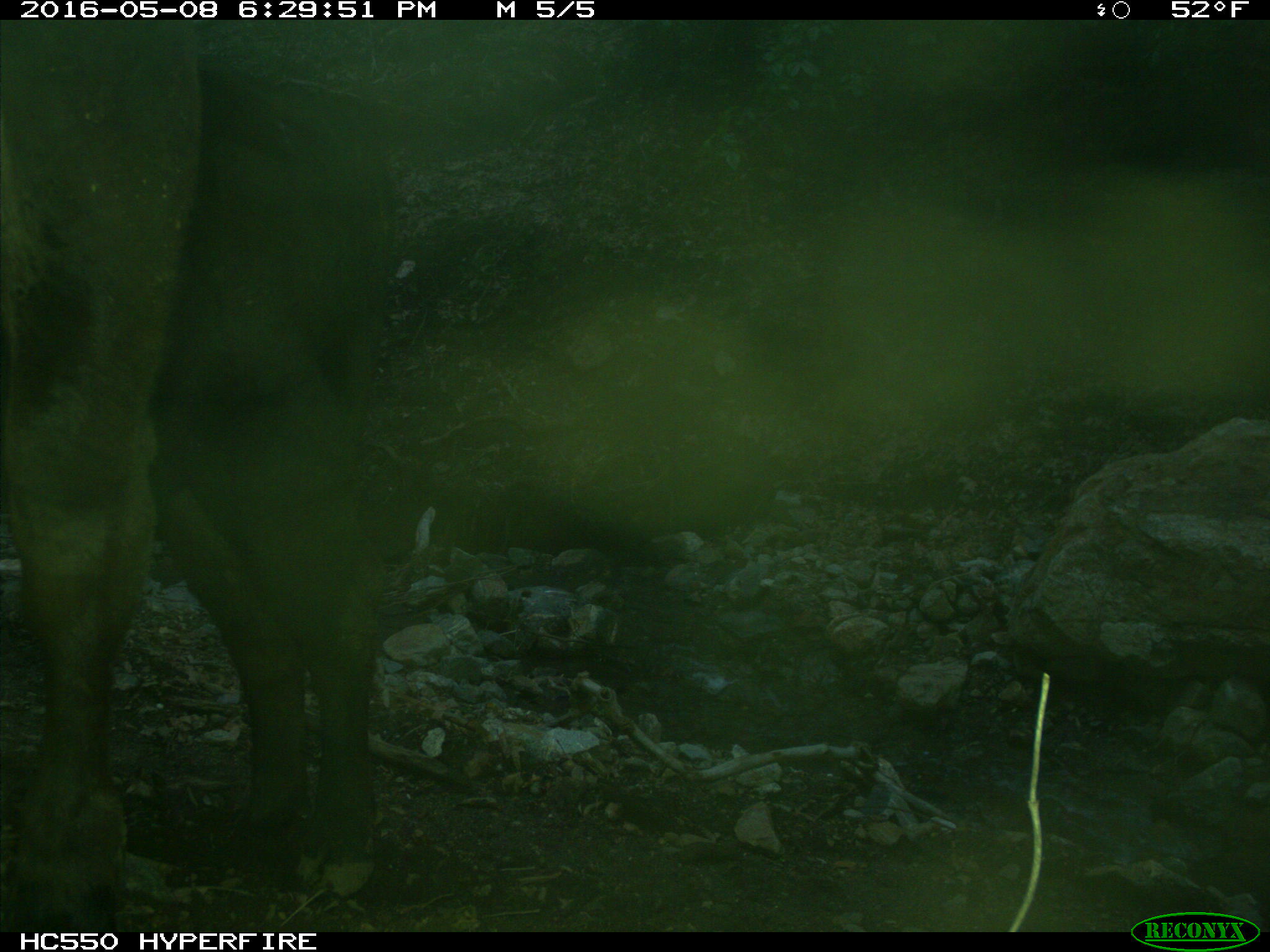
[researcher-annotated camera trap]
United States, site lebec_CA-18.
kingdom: Animalia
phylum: Chordata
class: Mammalia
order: Artiodactyla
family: Bovidae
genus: Bos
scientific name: Bos taurus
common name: domestic cow